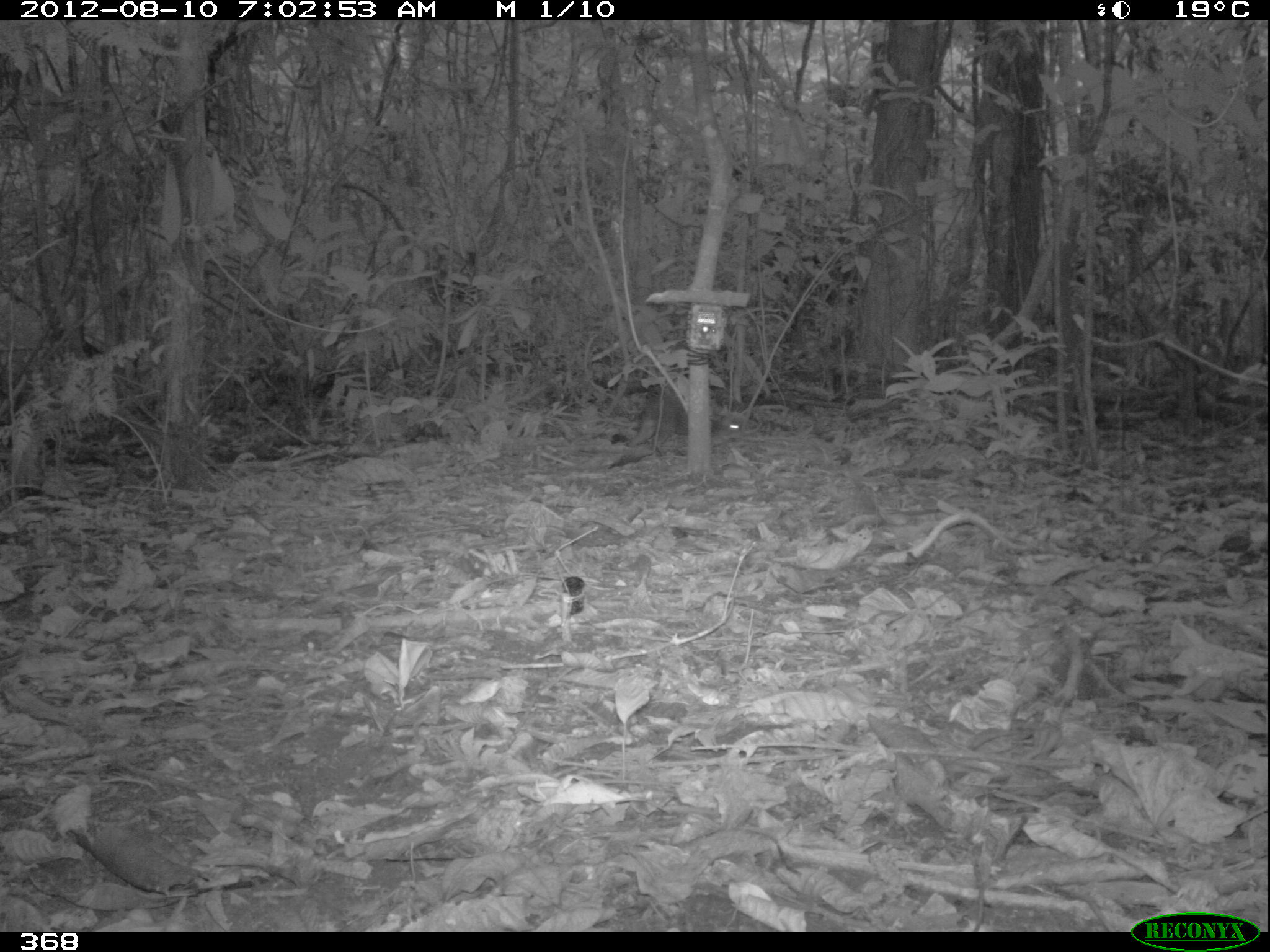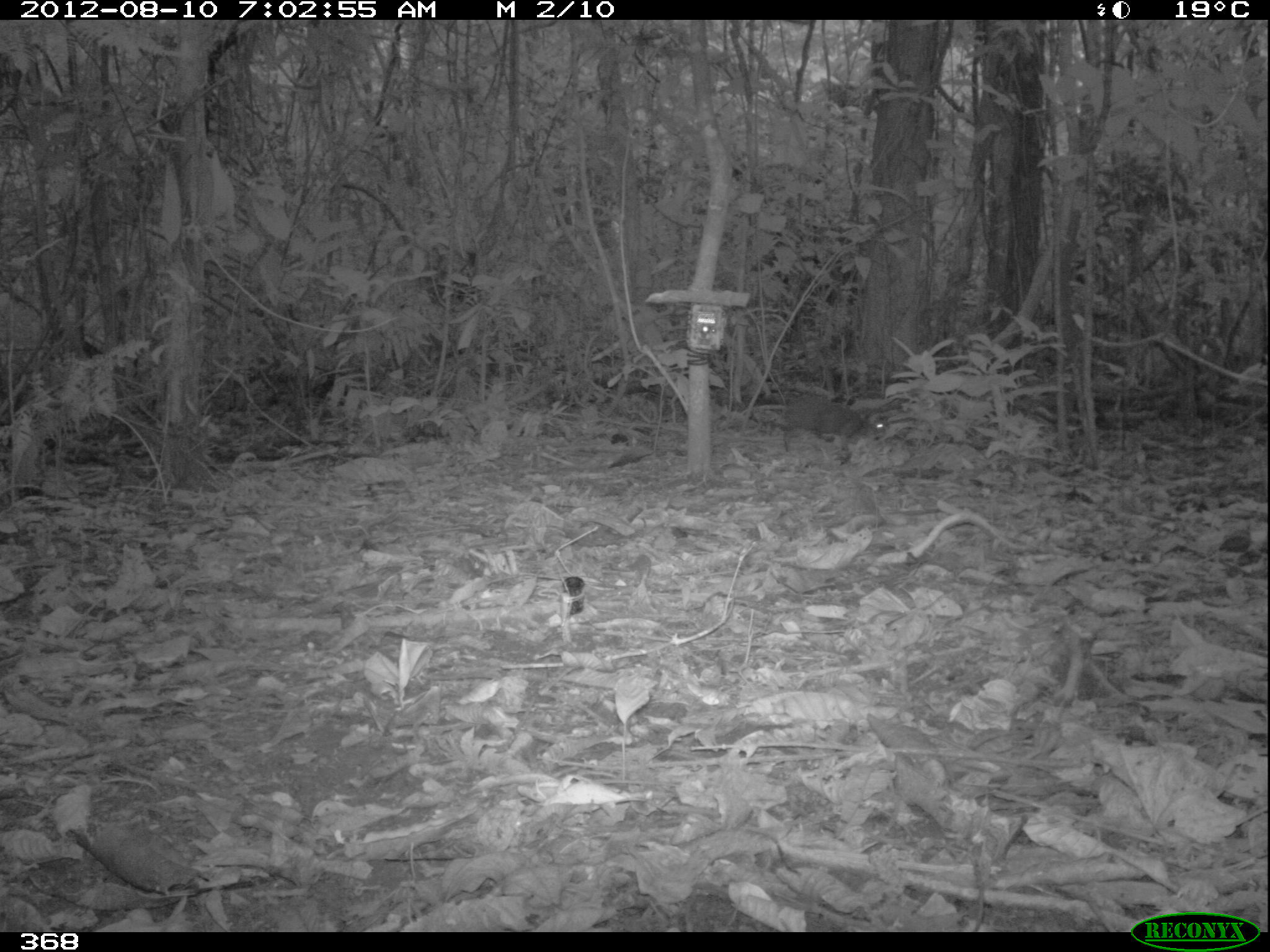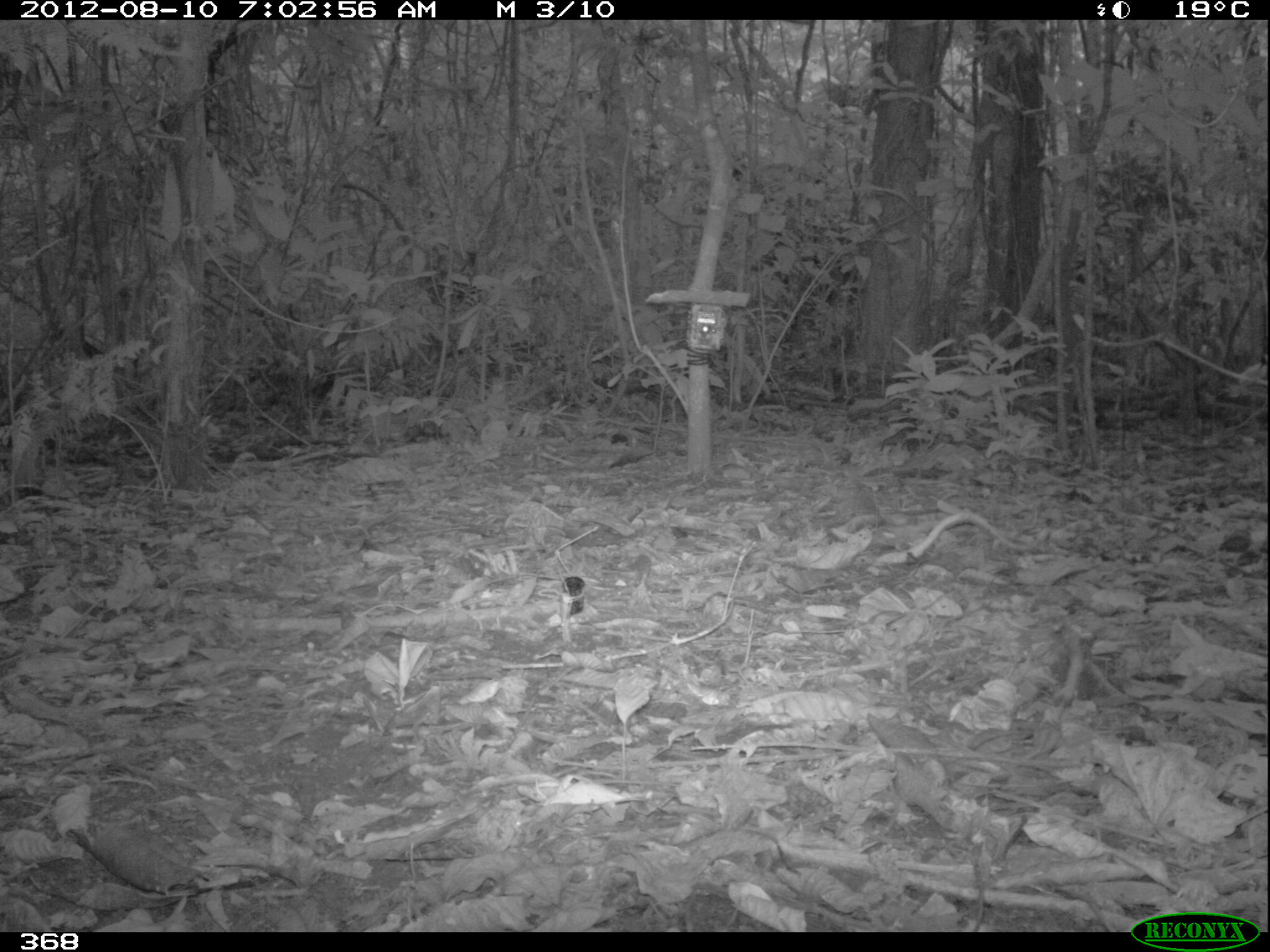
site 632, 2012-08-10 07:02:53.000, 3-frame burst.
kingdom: Animalia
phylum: Chordata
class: Mammalia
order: Rodentia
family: Dasyproctidae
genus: Dasyprocta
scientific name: Dasyprocta punctata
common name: central american agouti